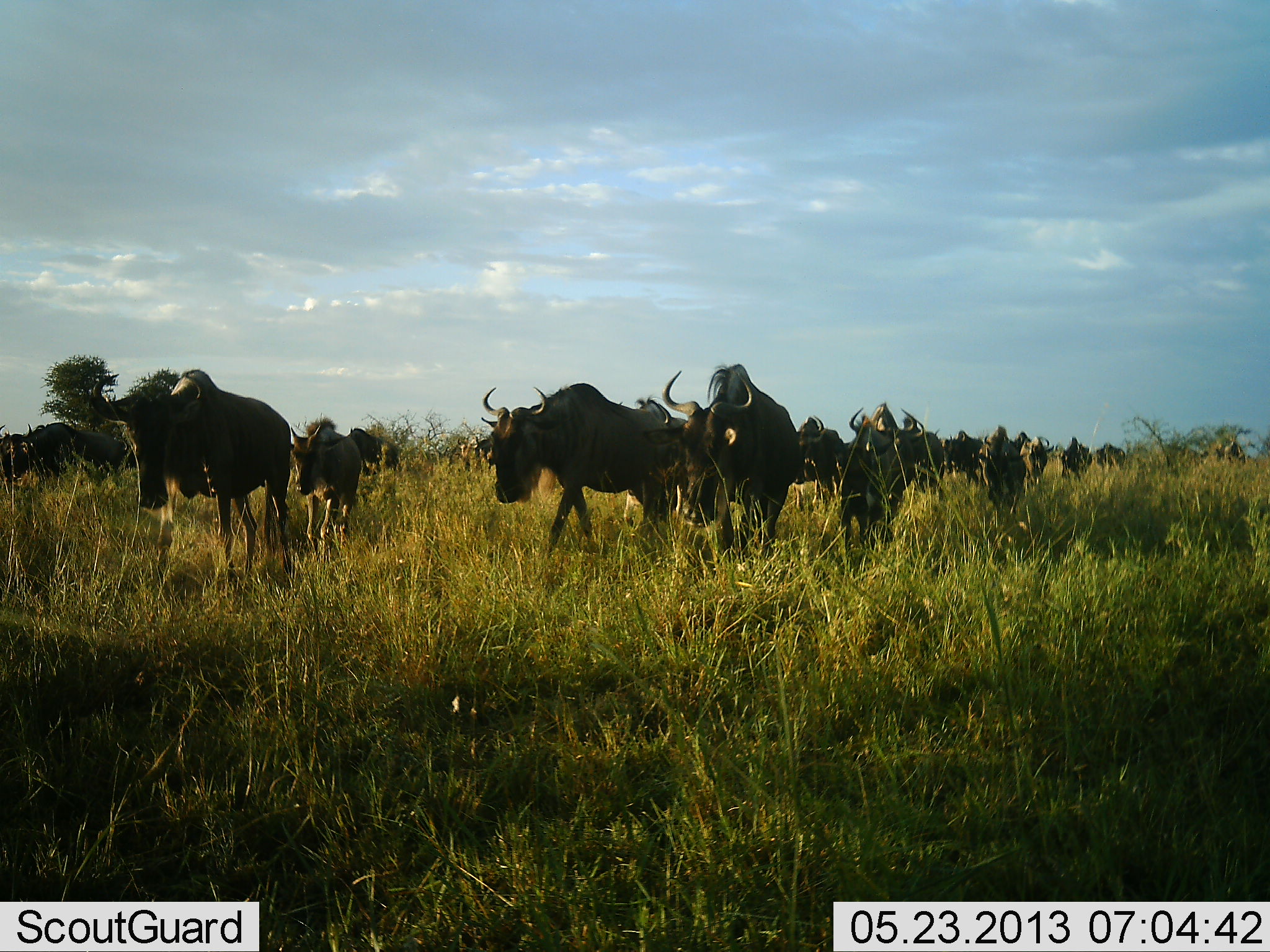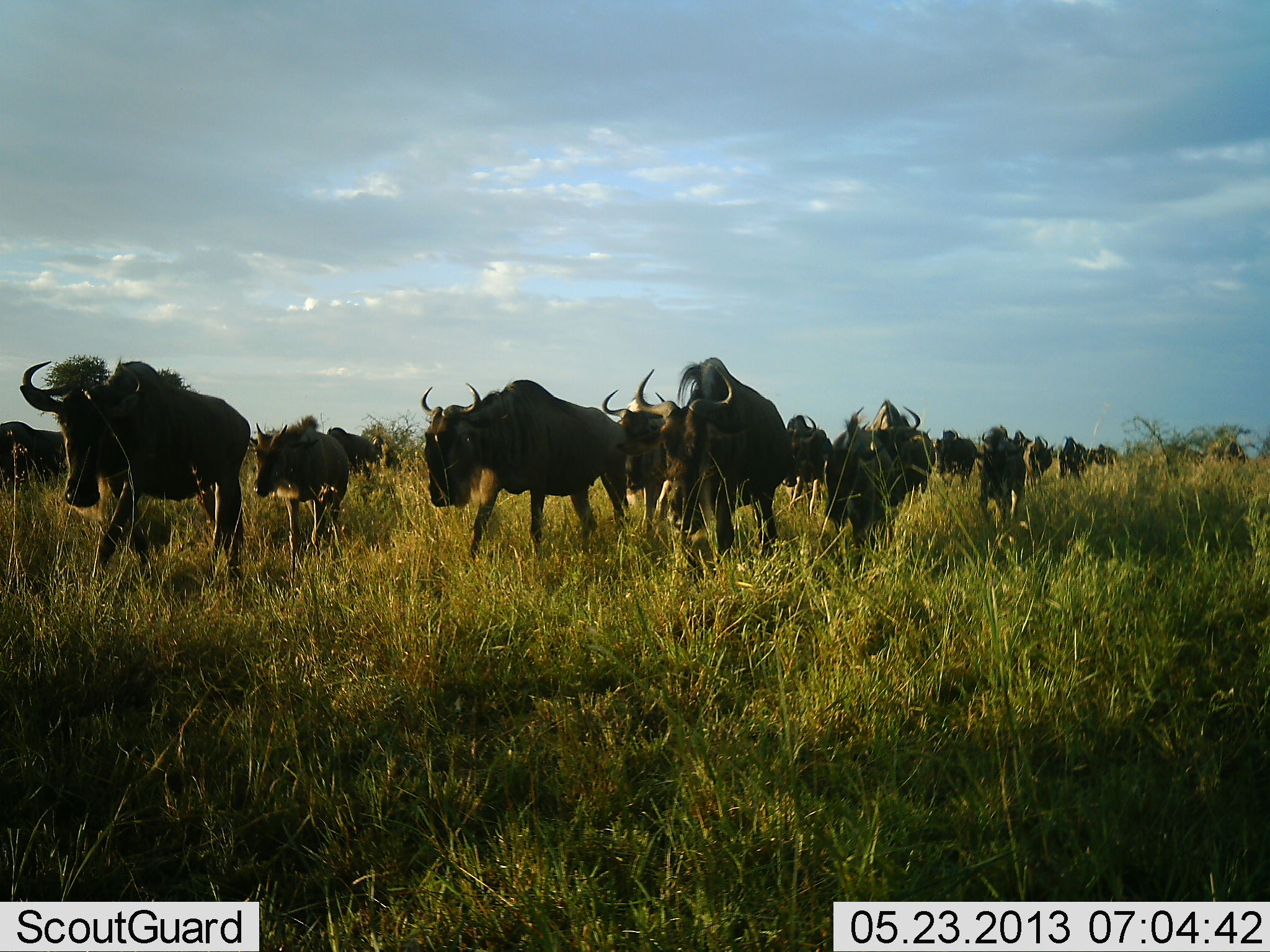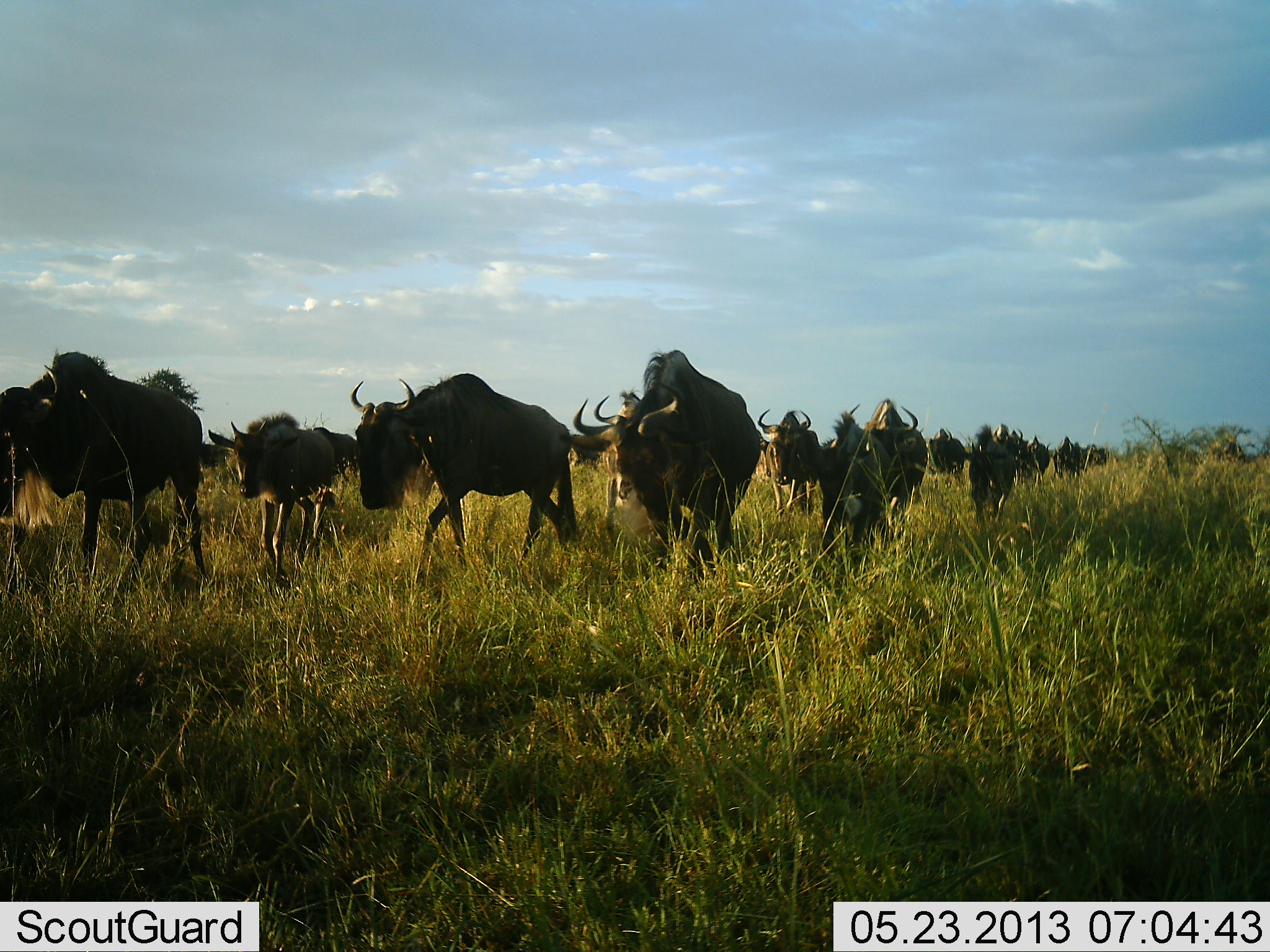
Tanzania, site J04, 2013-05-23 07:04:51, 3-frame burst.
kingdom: Animalia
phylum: Chordata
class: Mammalia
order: Artiodactyla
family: Bovidae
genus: Connochaetes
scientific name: Connochaetes taurinus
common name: blue wildebeest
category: wildebeest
Wildebeest (blue wildebeest) (Connochaetes taurinus), count 11-50. Behavior (volunteer vote fractions): standing 3%, resting 0%, moving 100%, interacting 0%. Young present (vote fraction): 34%. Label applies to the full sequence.